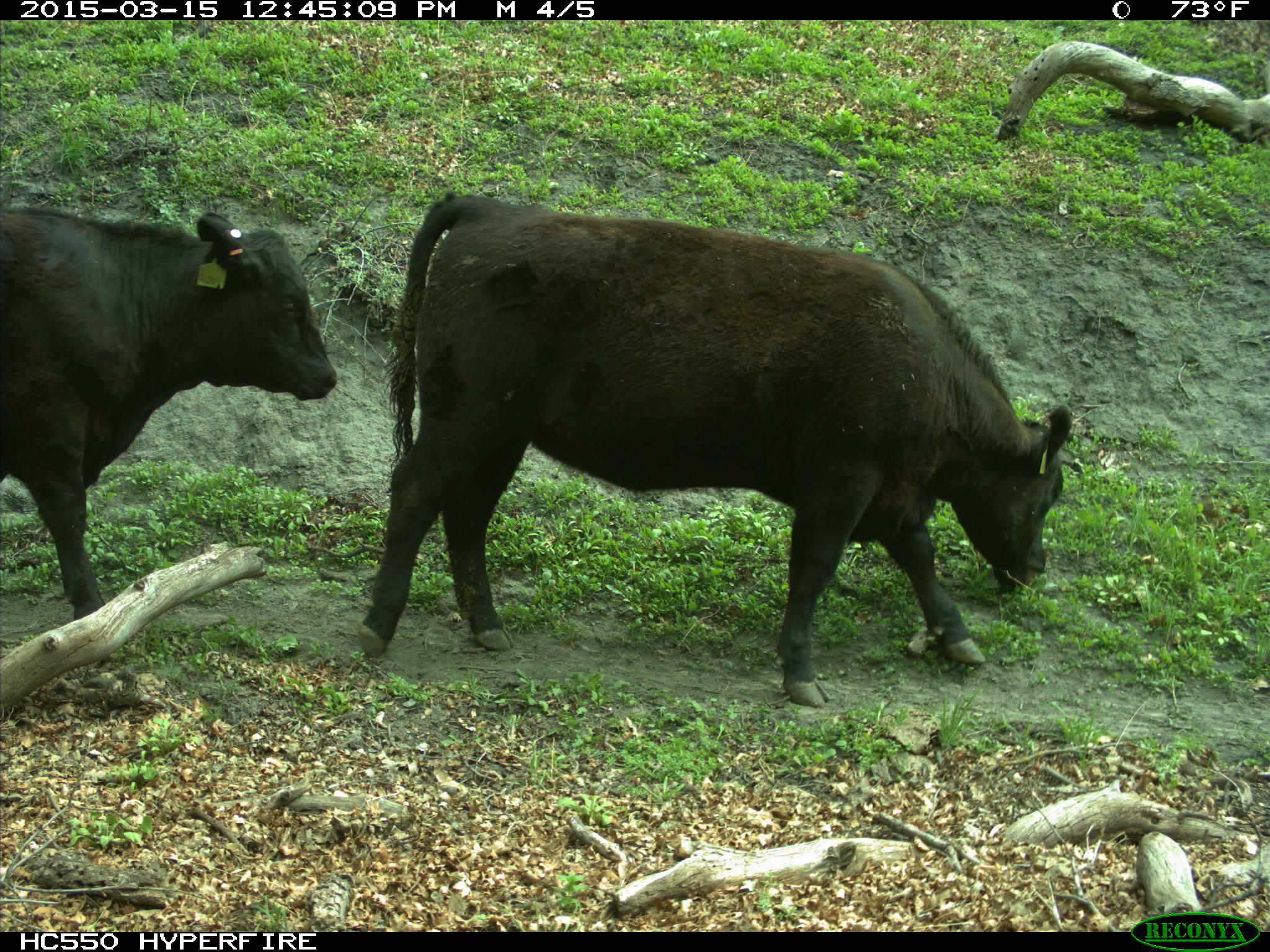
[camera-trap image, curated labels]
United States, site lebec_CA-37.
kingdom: Animalia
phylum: Chordata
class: Mammalia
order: Artiodactyla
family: Bovidae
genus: Bos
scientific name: Bos taurus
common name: domestic cow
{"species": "Bos taurus (domestic cow)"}